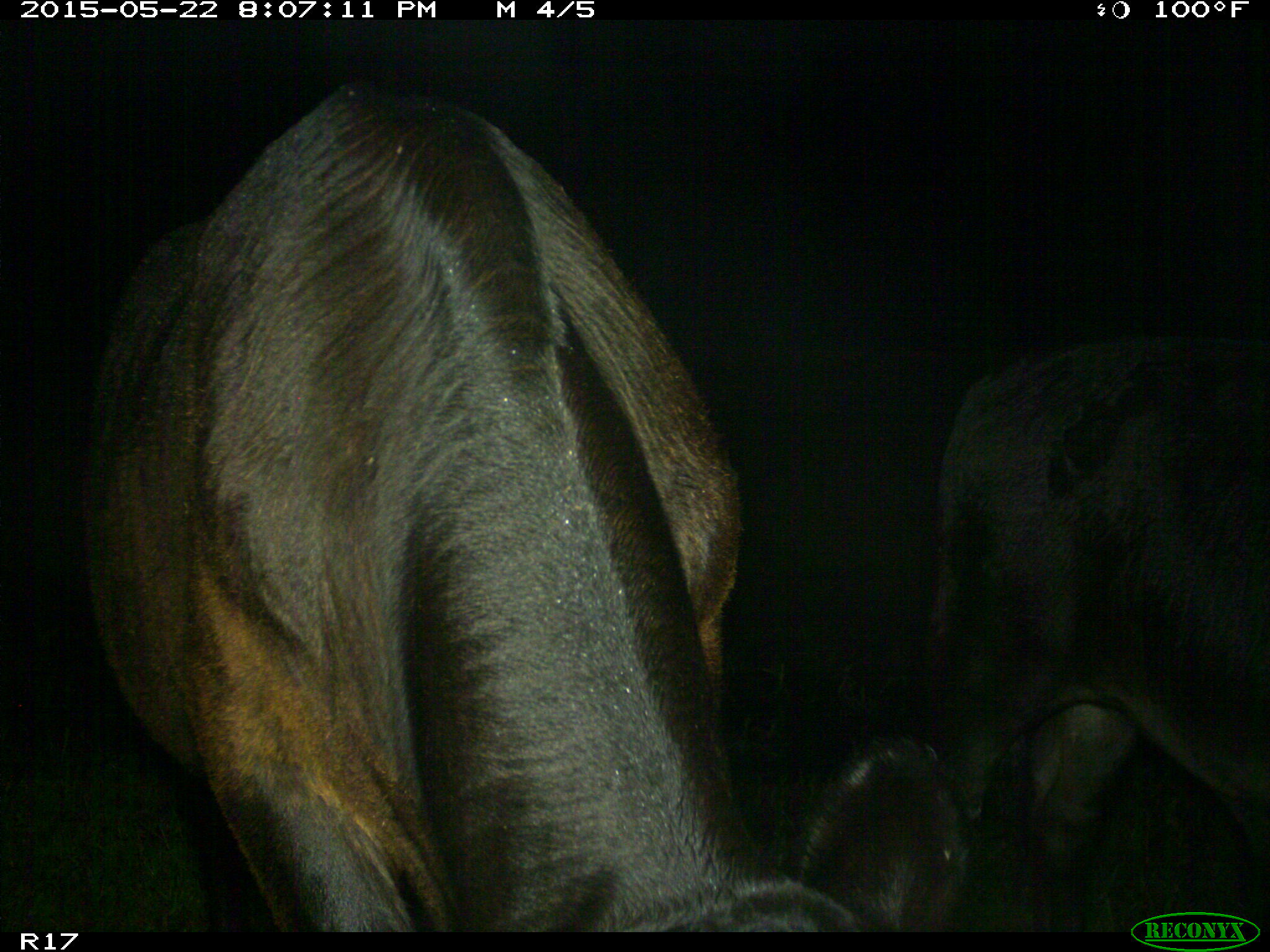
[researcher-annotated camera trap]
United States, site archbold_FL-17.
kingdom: Animalia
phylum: Chordata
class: Mammalia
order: Artiodactyla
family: Bovidae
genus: Bos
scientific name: Bos taurus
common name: domestic cow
Bos taurus (domestic cow).